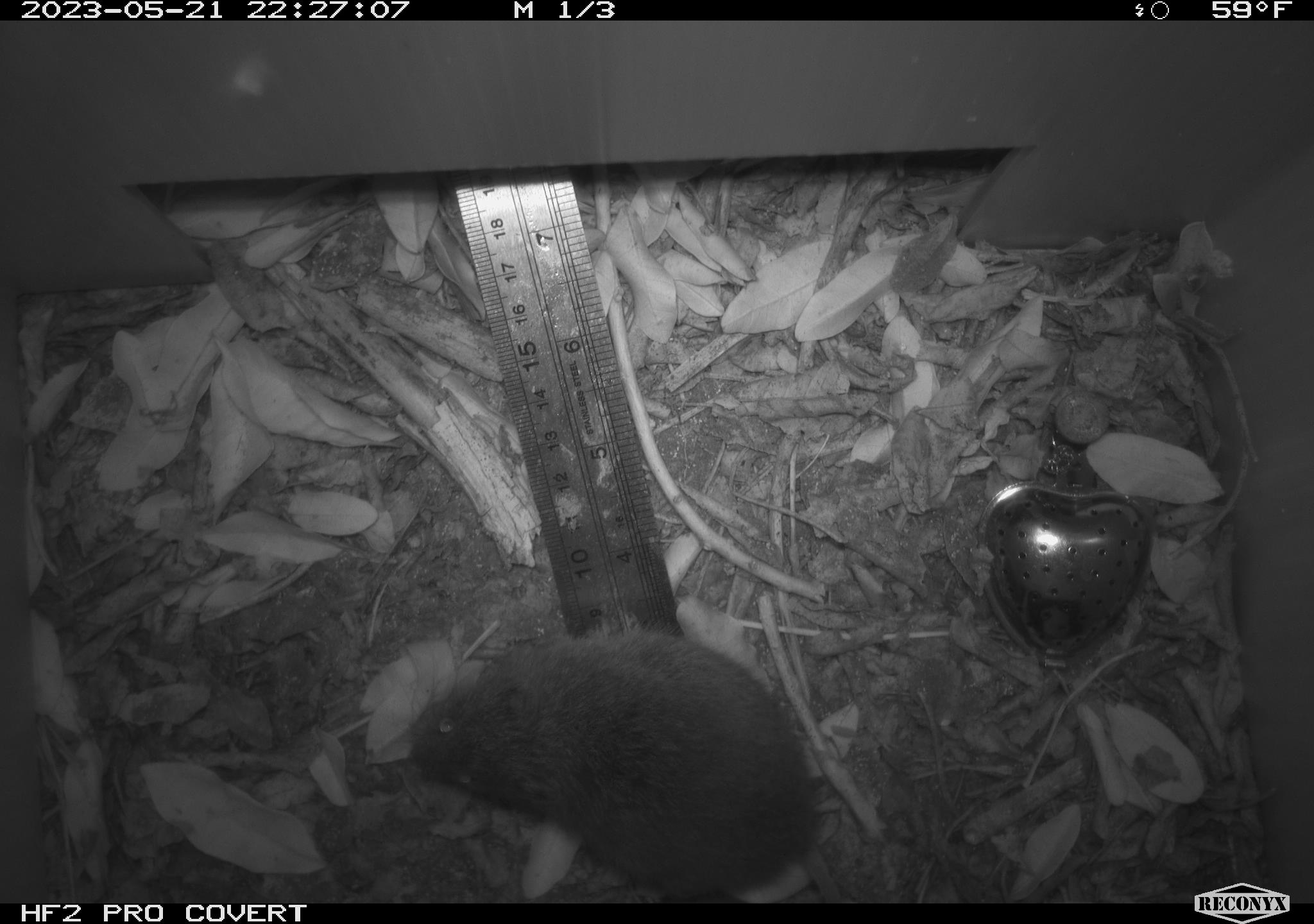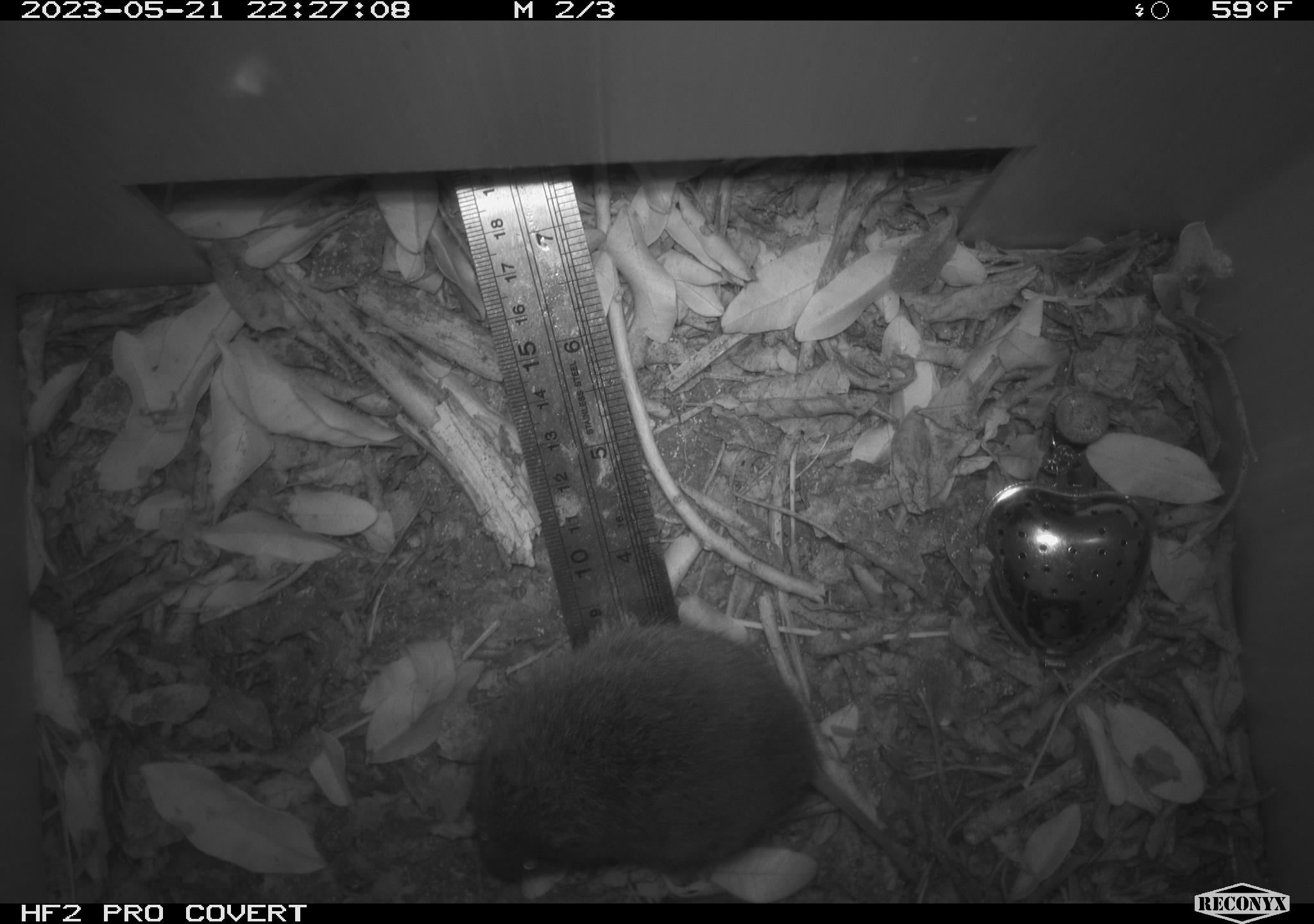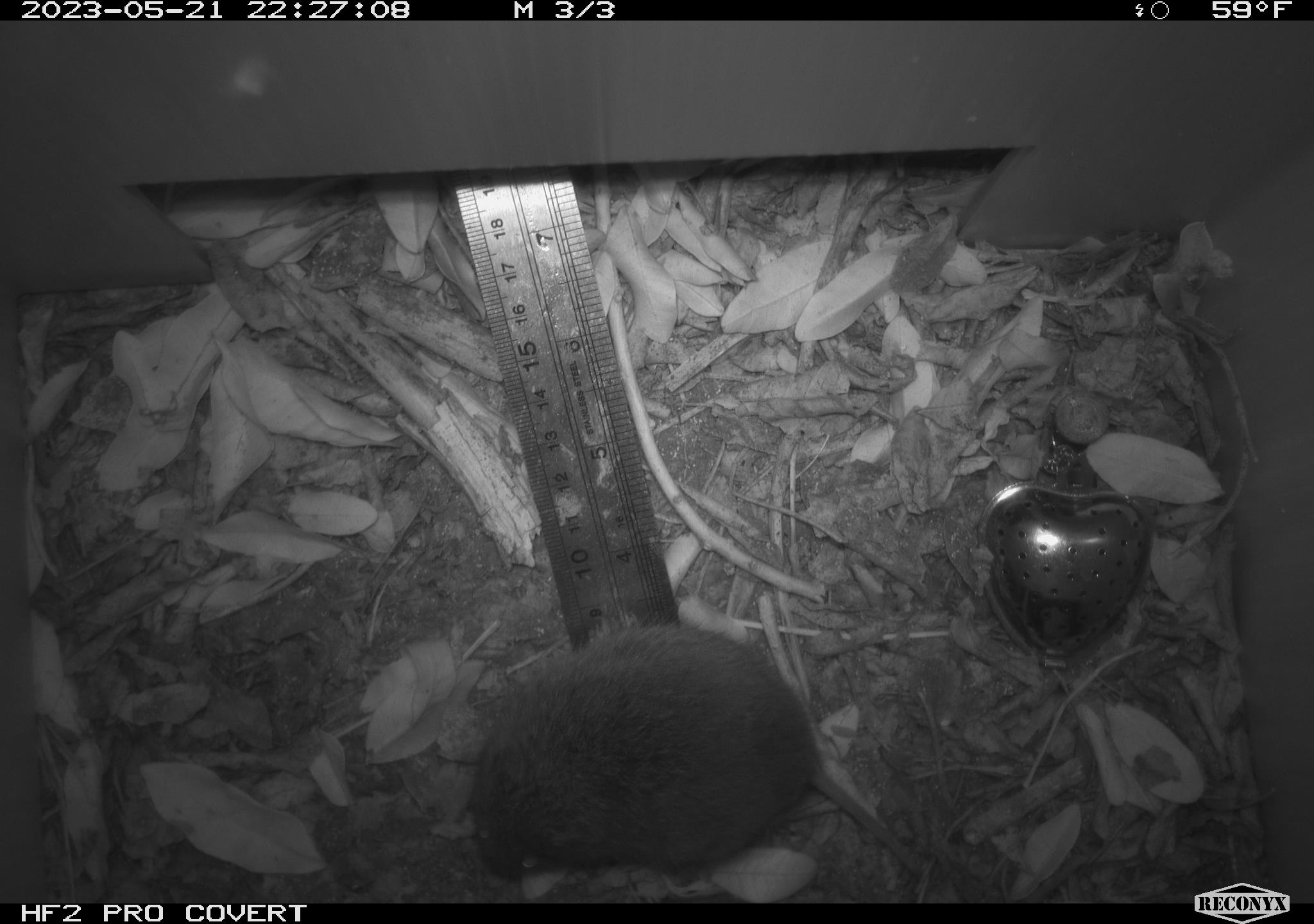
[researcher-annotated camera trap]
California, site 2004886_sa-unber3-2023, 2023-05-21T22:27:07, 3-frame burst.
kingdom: Animalia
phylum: Chordata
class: Mammalia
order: Rodentia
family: Cricetidae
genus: Microtus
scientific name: Microtus californicus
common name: california vole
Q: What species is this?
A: California vole (Microtus californicus).